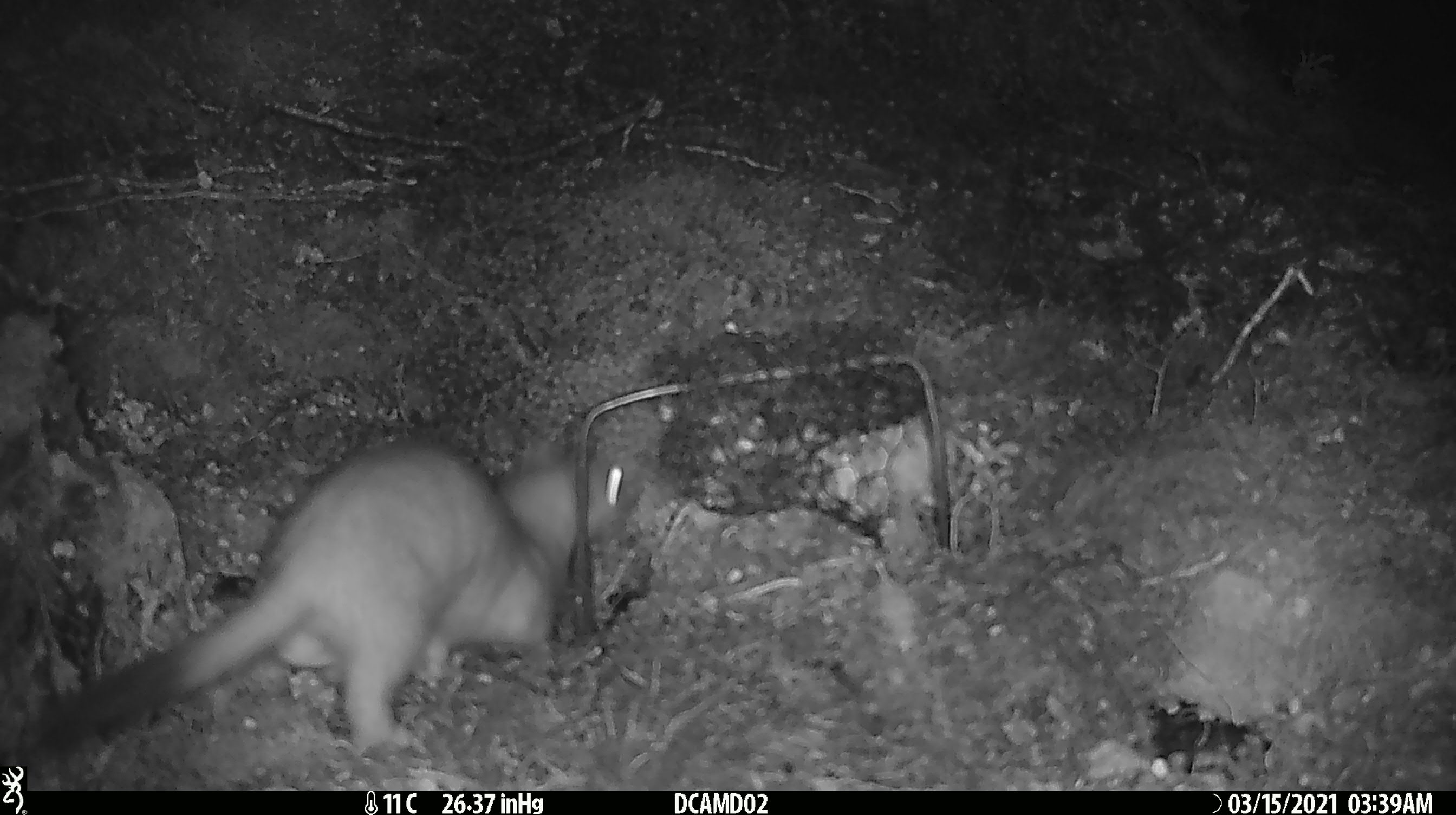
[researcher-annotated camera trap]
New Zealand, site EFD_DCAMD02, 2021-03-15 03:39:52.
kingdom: Animalia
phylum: Chordata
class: Mammalia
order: Carnivora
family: Mustelidae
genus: Mustela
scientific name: Mustela erminea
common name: stoat